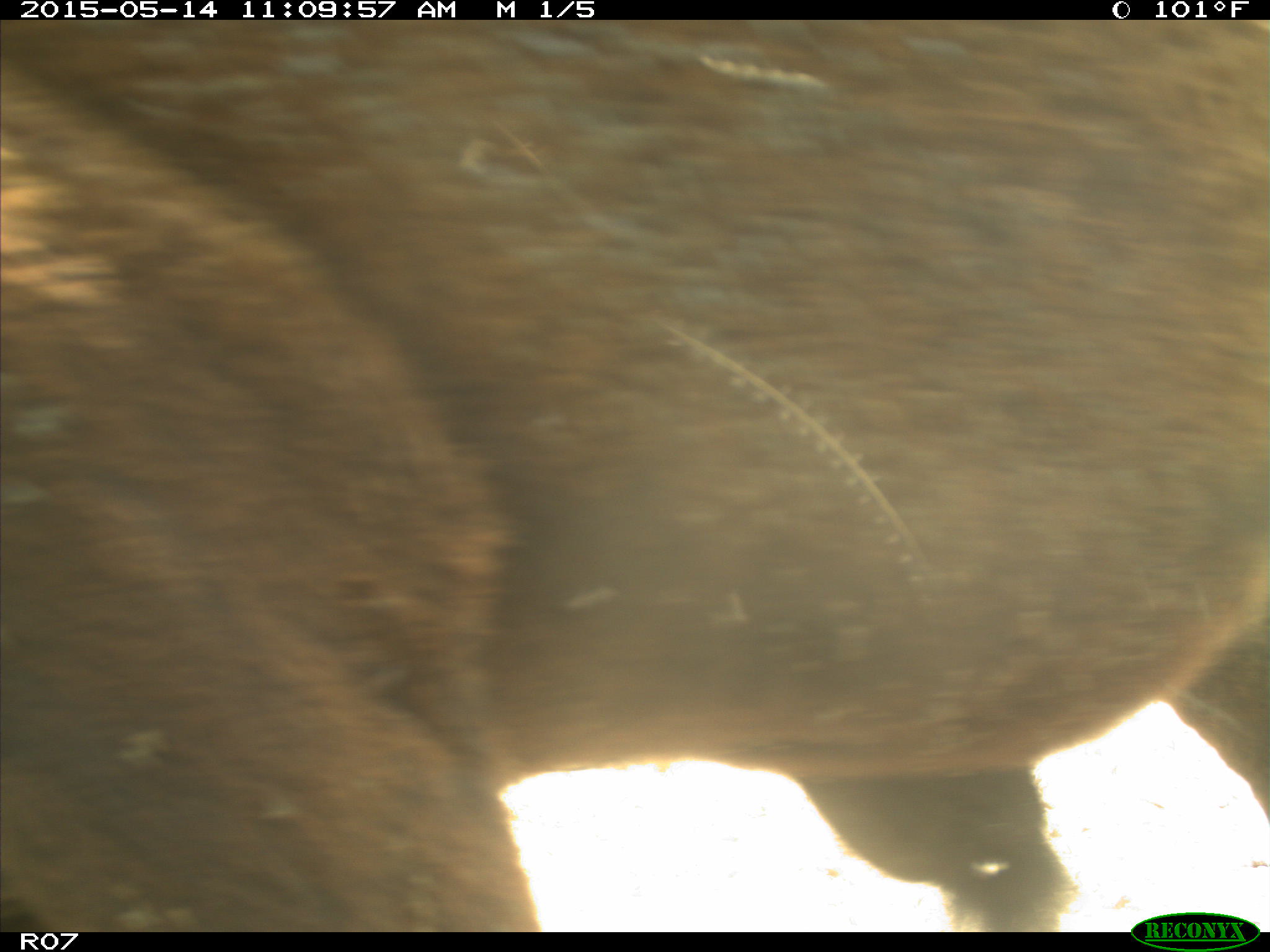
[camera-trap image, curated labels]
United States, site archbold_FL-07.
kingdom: Animalia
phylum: Chordata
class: Mammalia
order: Artiodactyla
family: Bovidae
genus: Bos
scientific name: Bos taurus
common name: domestic cow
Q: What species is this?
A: Bos taurus (domestic cow).